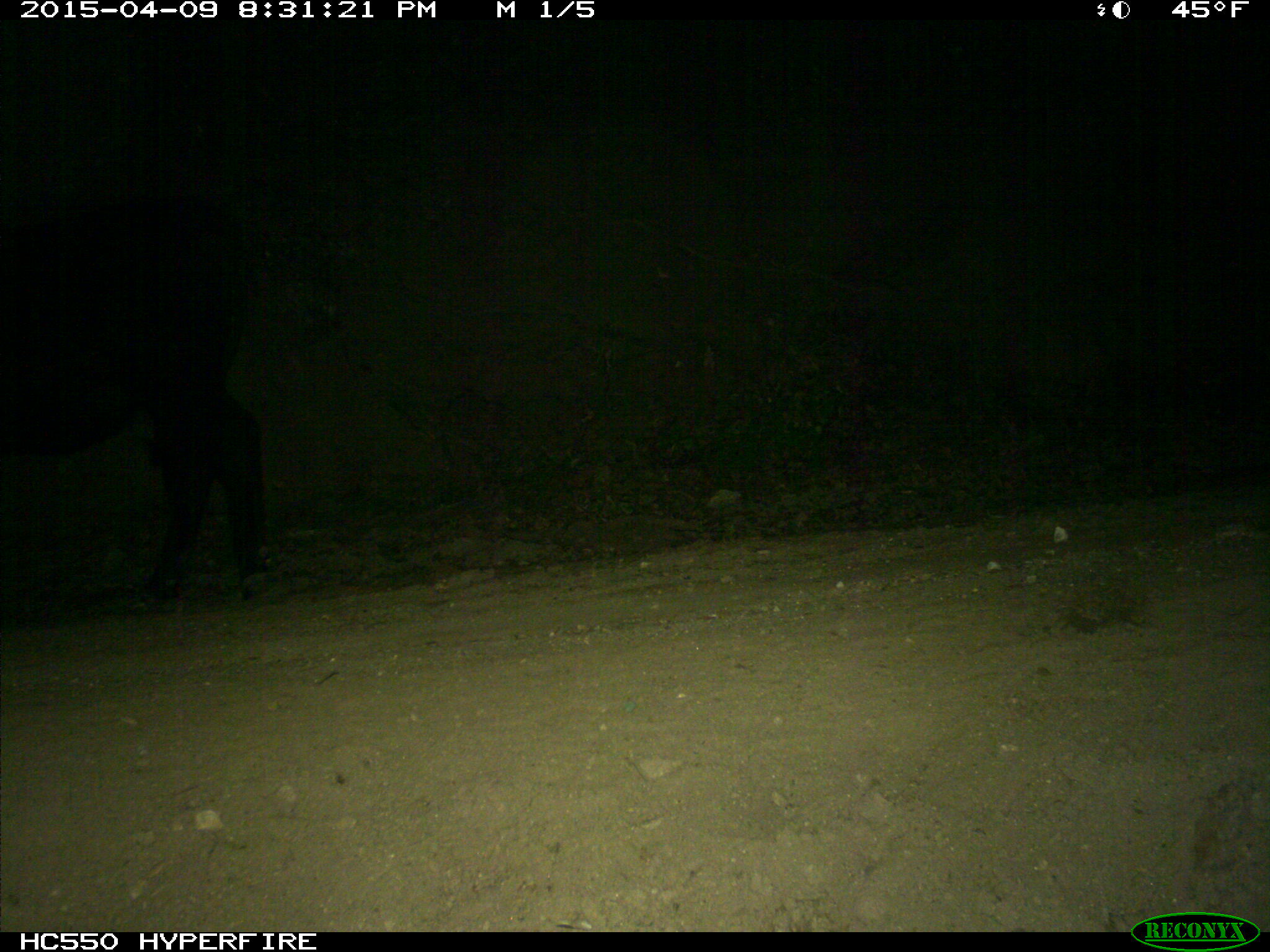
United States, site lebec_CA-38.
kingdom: Animalia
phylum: Chordata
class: Mammalia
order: Artiodactyla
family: Bovidae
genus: Bos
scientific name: Bos taurus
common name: domestic cow